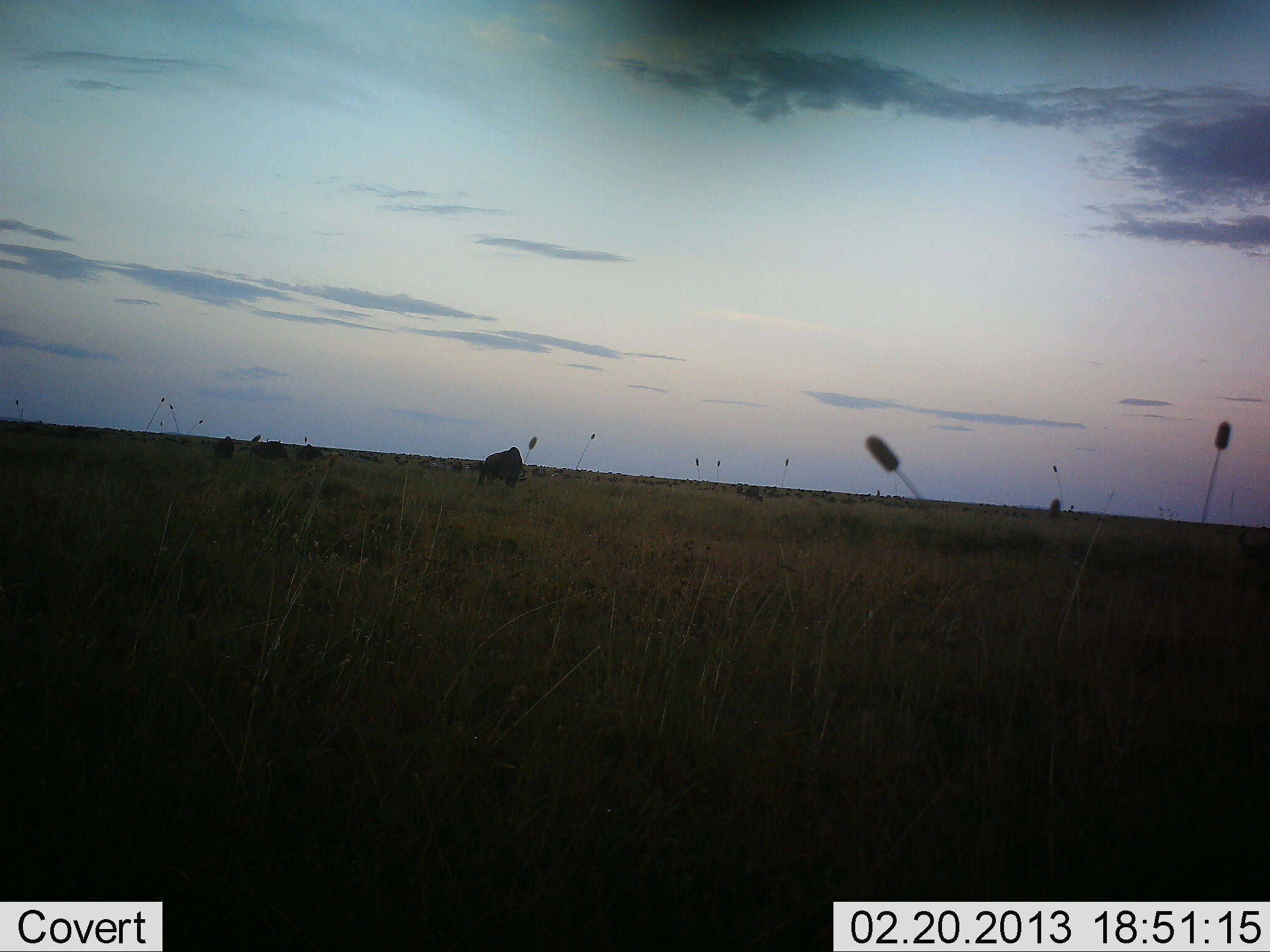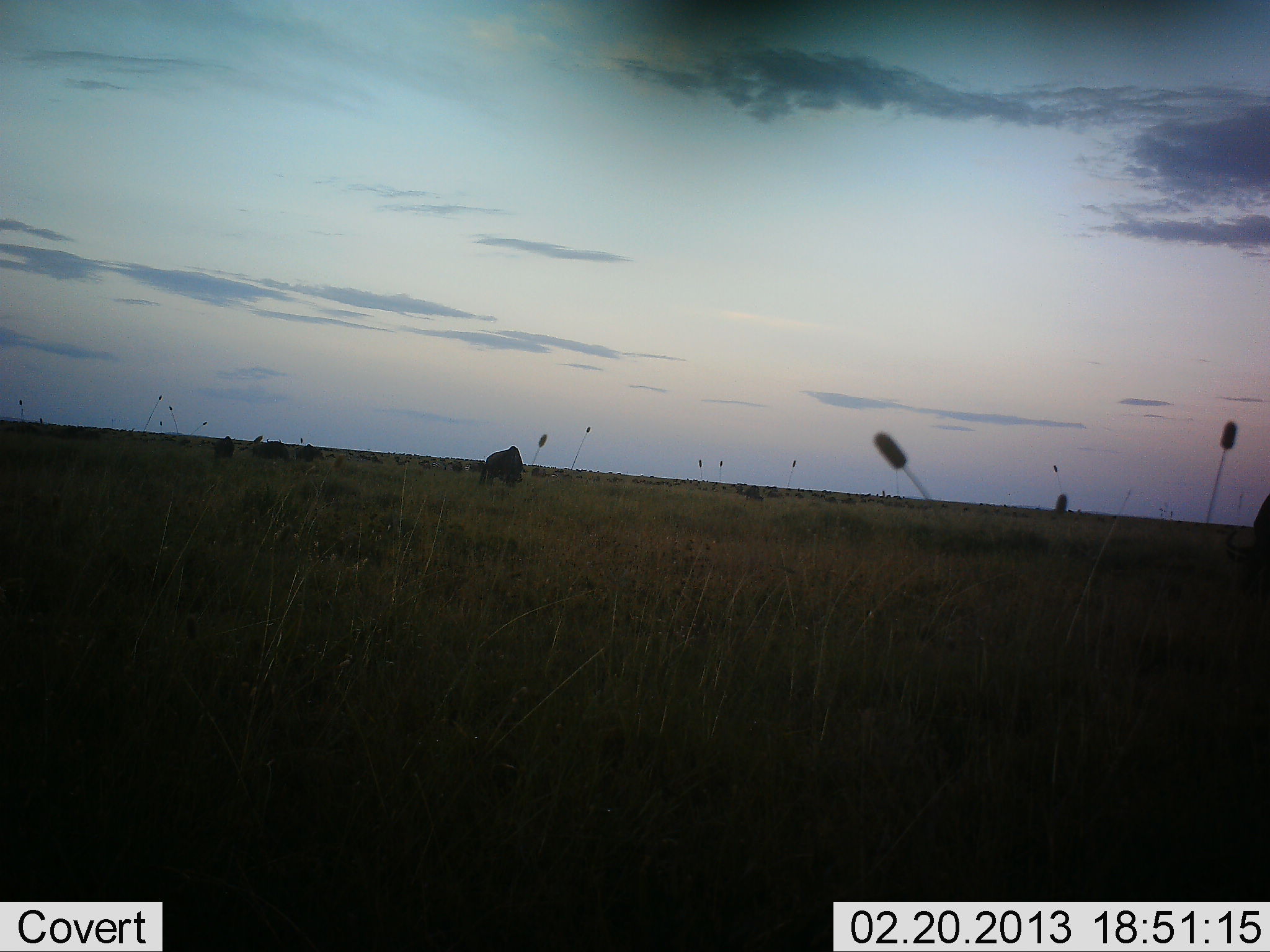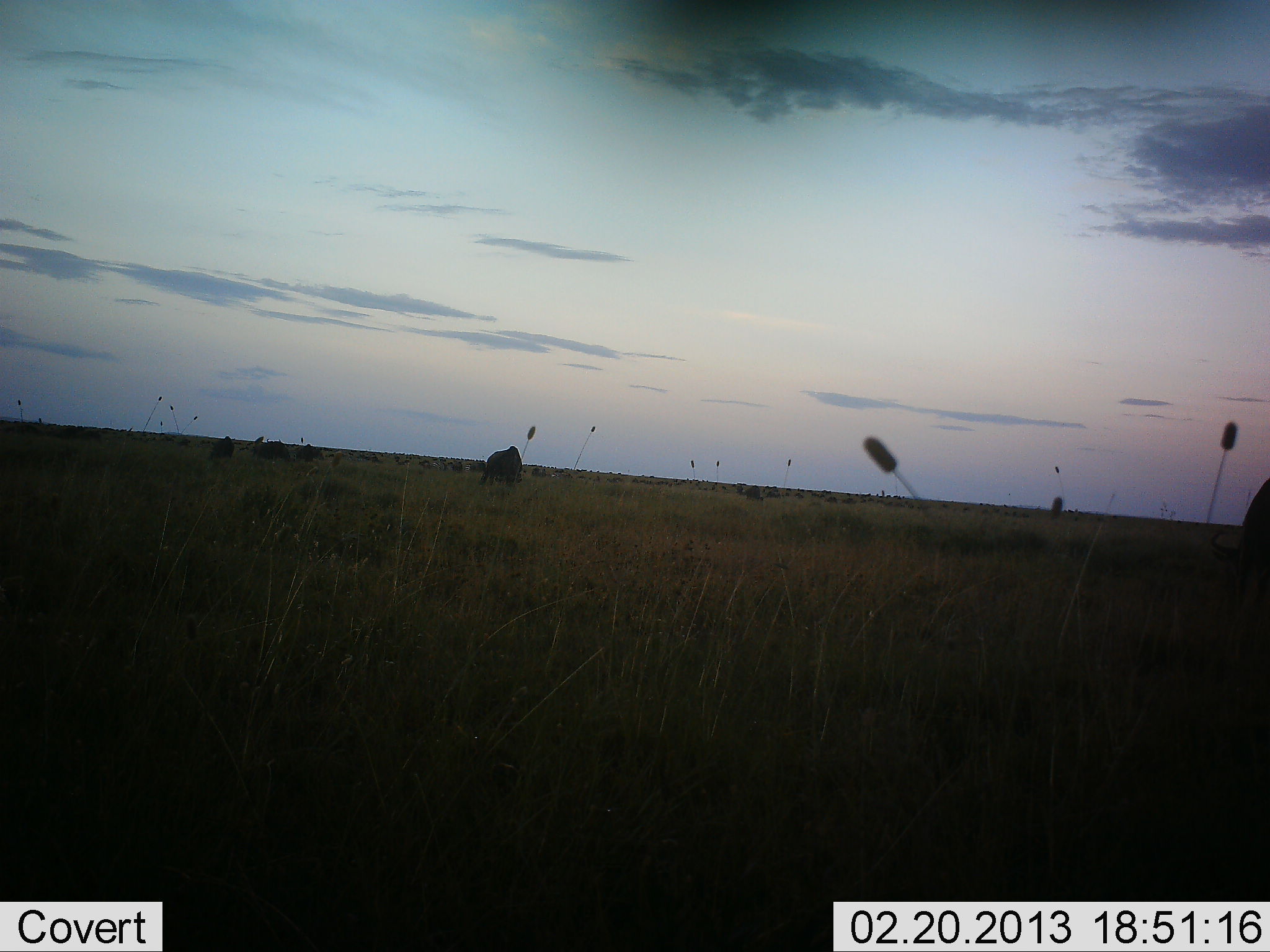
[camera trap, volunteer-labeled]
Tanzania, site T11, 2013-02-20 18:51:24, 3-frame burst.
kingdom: Animalia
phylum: Chordata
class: Mammalia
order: Artiodactyla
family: Bovidae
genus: Connochaetes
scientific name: Connochaetes taurinus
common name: blue wildebeest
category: wildebeest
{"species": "wildebeest (blue wildebeest) (Connochaetes taurinus)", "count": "5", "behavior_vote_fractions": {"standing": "31%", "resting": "8%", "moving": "15%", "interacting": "0%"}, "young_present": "0%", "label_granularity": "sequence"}